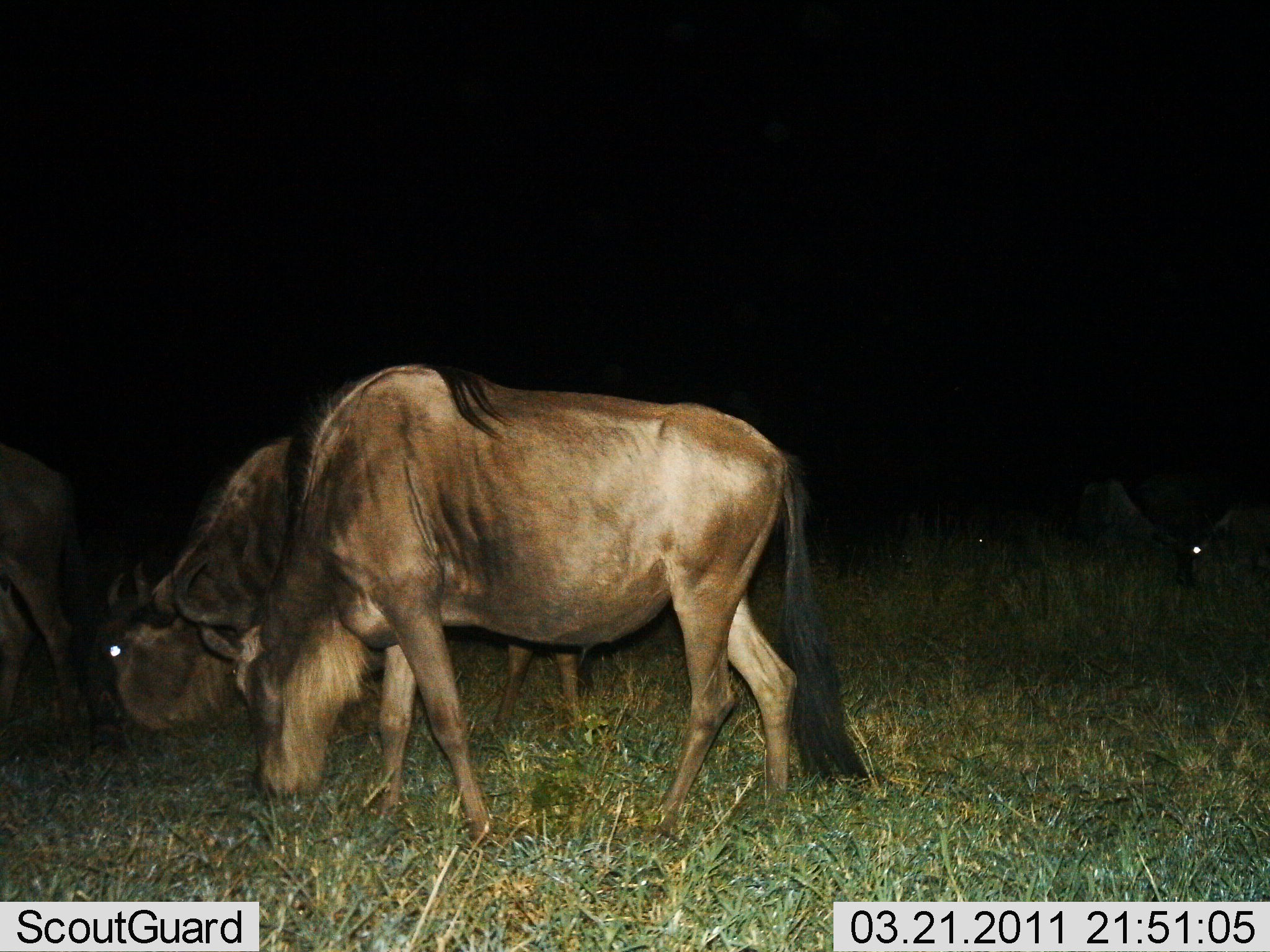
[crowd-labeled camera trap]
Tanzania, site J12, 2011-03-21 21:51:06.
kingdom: Animalia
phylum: Chordata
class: Mammalia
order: Artiodactyla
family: Bovidae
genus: Connochaetes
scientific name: Connochaetes taurinus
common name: blue wildebeest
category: wildebeest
Wildebeest (blue wildebeest) (Connochaetes taurinus), count 5. Behavior (volunteer vote fractions): standing 29%, resting 0%, moving 7%, interacting 0%. Young present (vote fraction): 0%. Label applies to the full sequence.